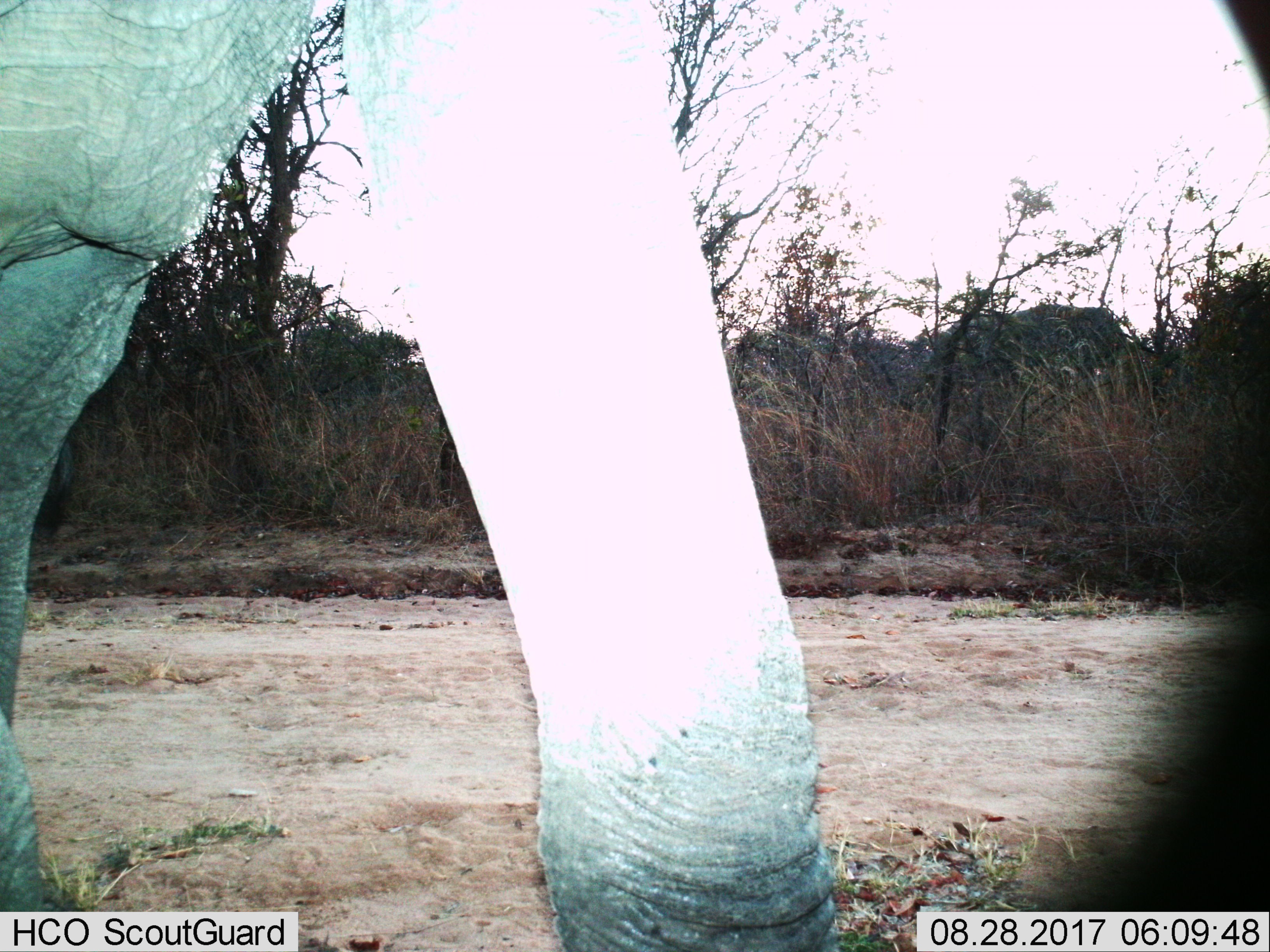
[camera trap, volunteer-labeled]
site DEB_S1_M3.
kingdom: Animalia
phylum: Chordata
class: Mammalia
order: Proboscidea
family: Elephantidae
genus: Loxodonta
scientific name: Loxodonta africana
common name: african bush elephant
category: elephant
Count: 1.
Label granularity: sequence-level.